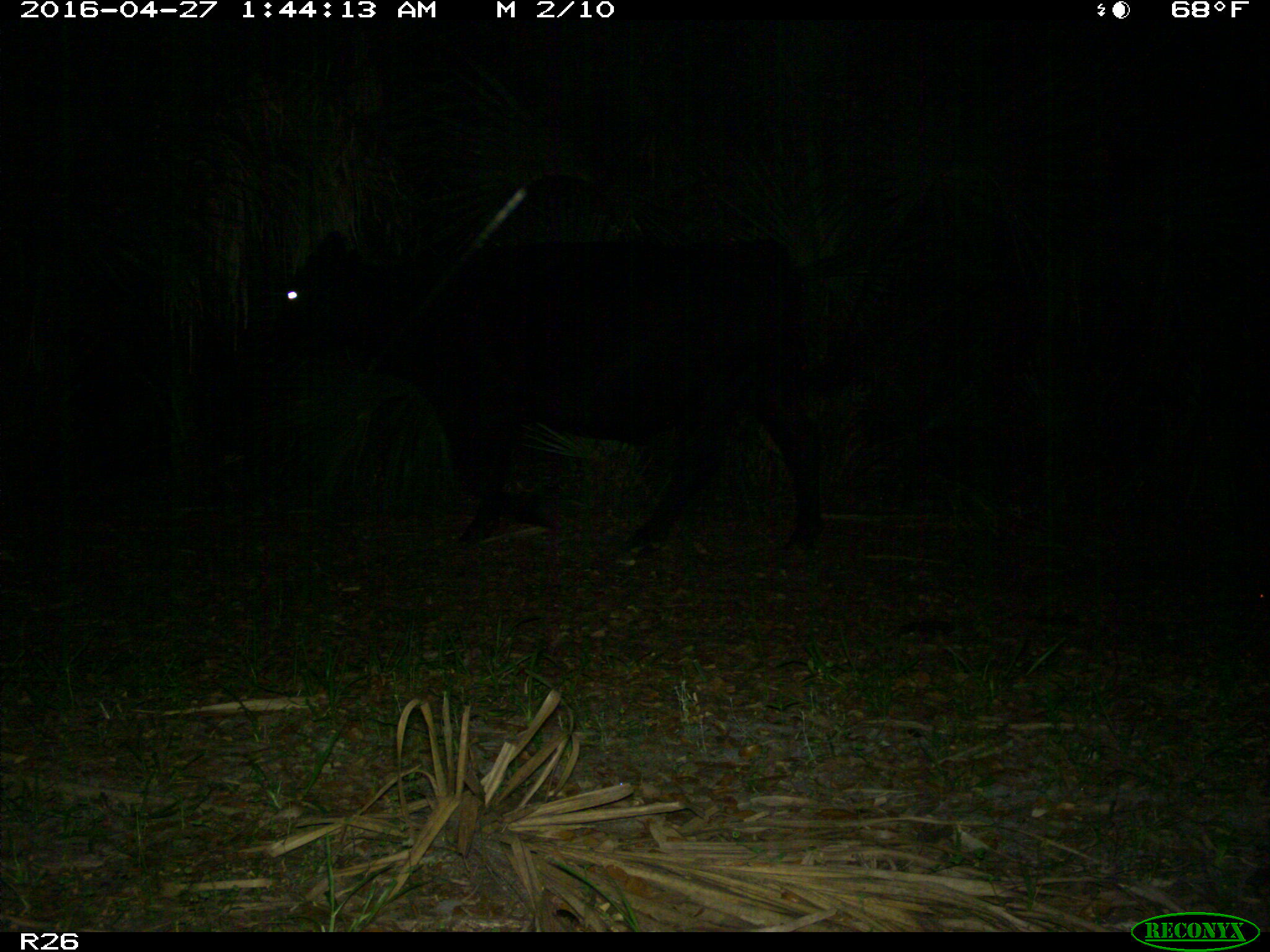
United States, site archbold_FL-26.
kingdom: Animalia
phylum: Chordata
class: Mammalia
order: Artiodactyla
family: Bovidae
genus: Bos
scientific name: Bos taurus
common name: domestic cow